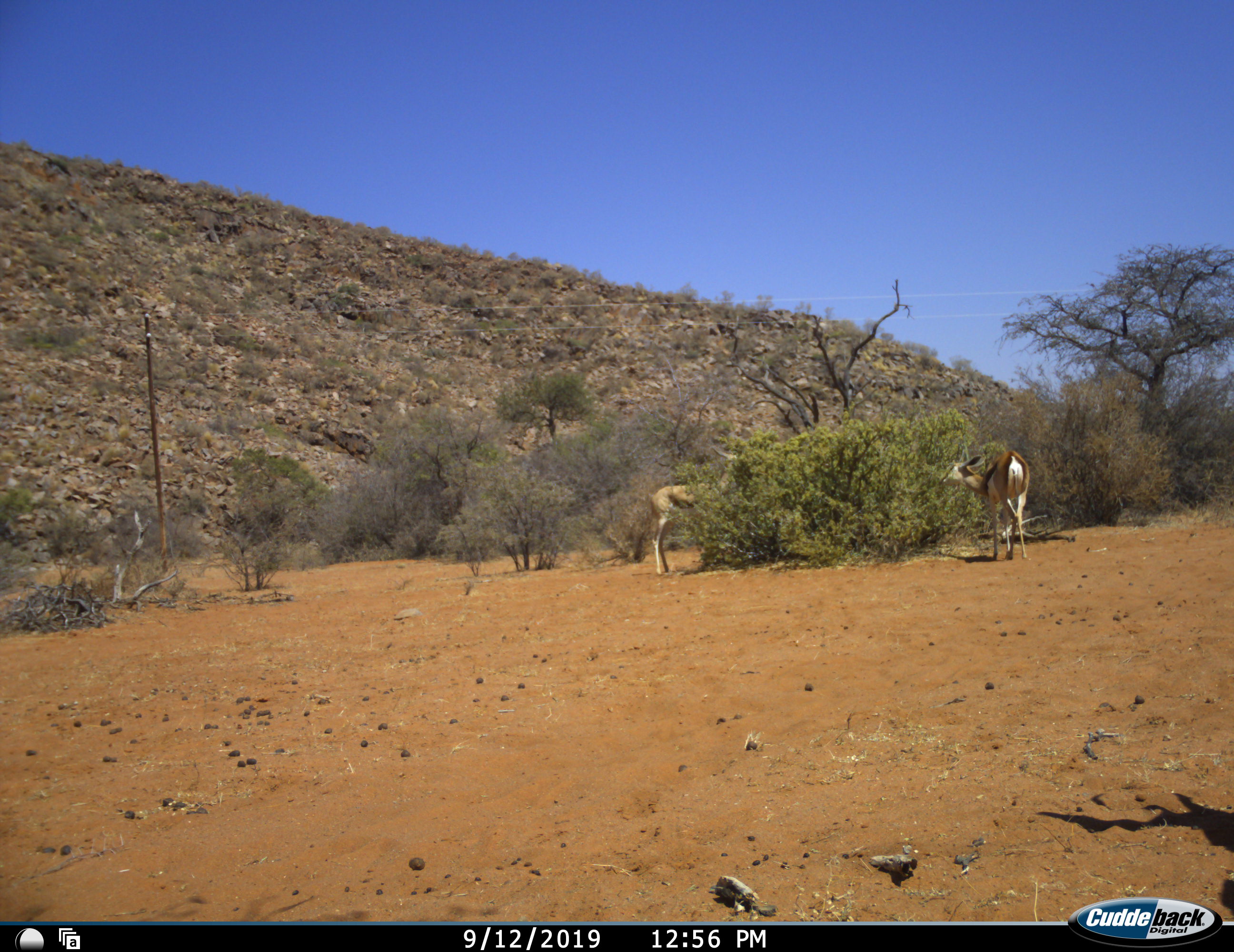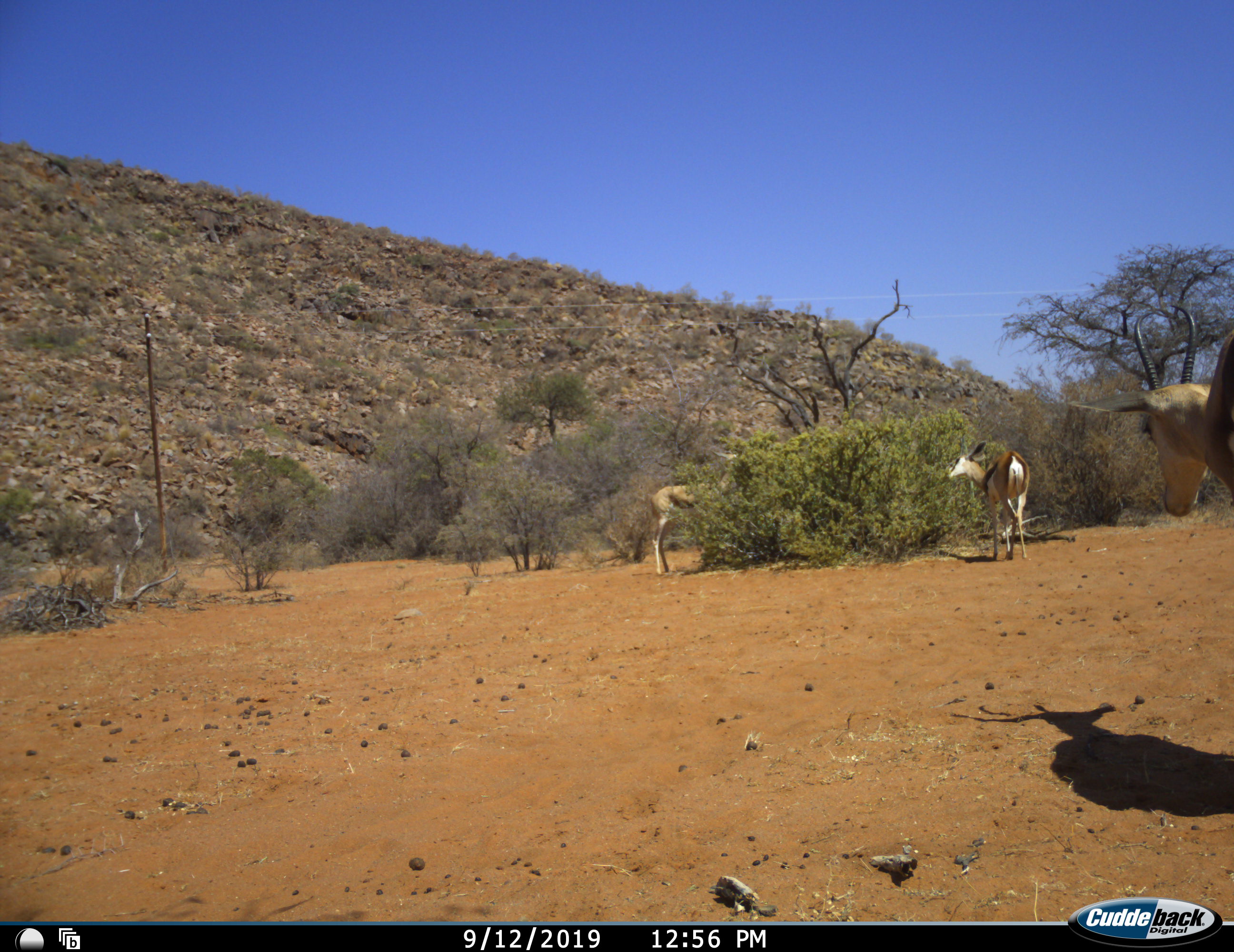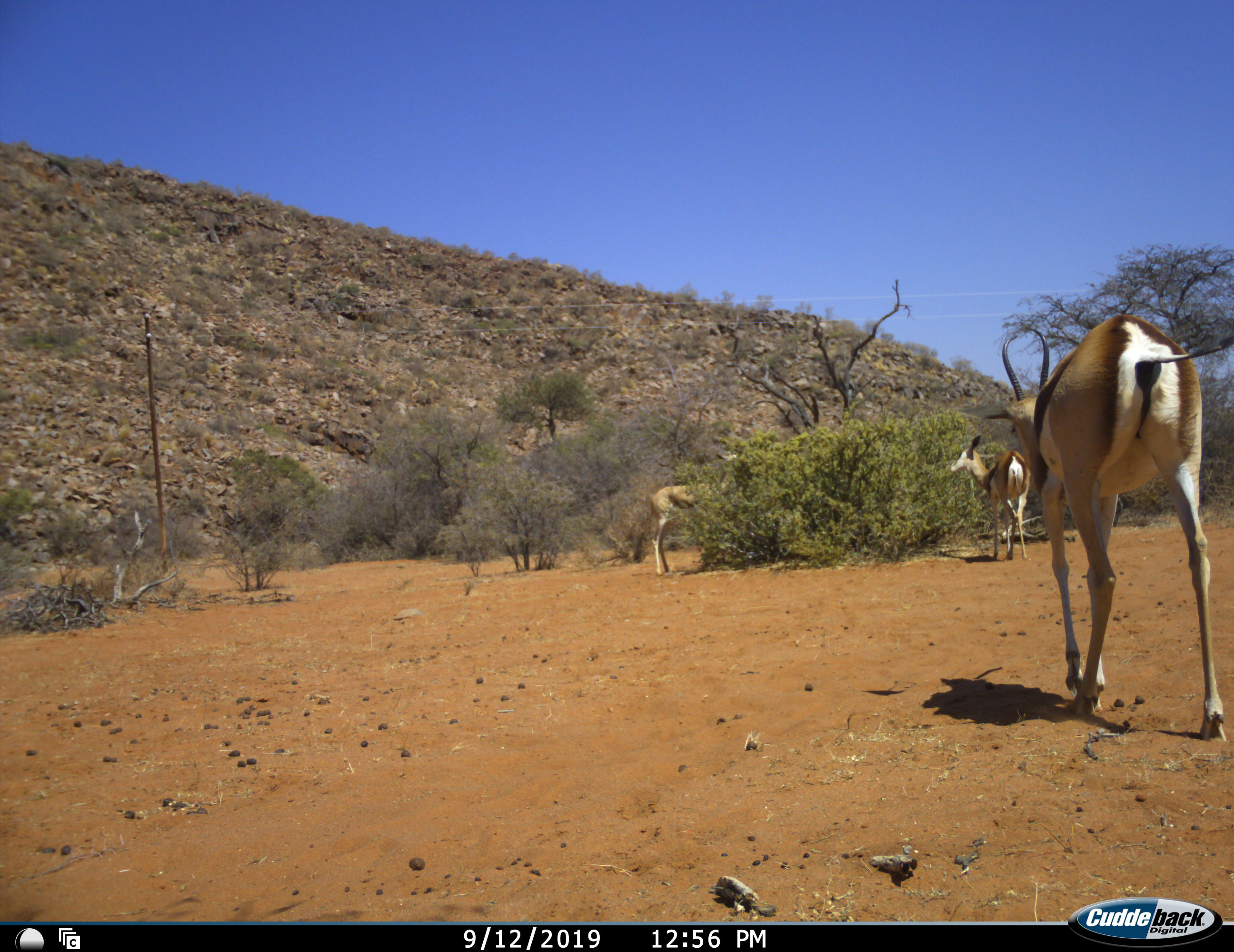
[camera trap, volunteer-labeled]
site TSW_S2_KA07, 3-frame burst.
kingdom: Animalia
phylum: Chordata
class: Mammalia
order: Artiodactyla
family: Bovidae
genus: Antidorcas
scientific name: Antidorcas marsupialis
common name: springbok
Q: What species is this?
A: Springbok (Antidorcas marsupialis).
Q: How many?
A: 3.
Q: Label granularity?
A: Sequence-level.